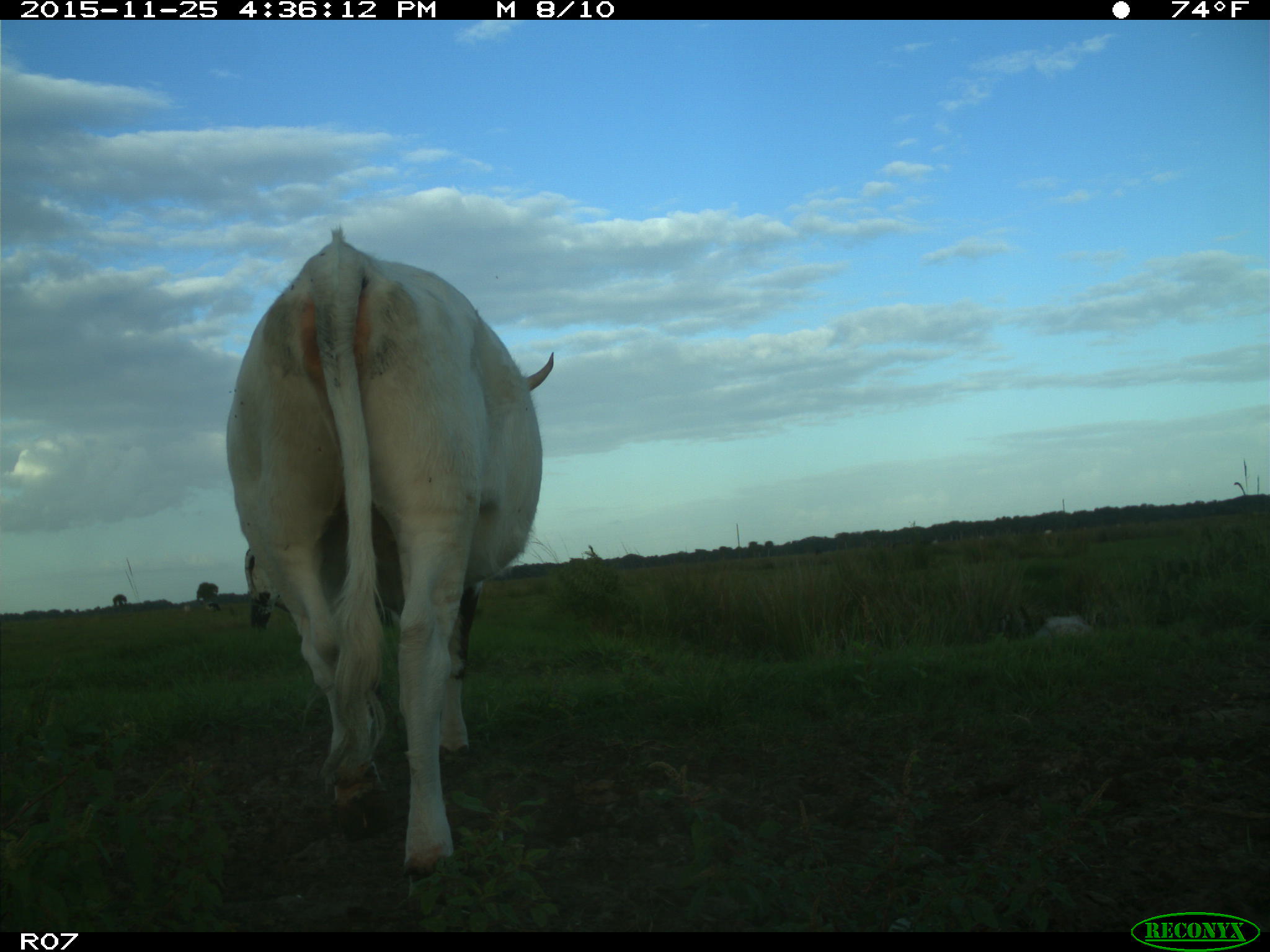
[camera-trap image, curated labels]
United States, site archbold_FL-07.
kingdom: Animalia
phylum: Chordata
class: Mammalia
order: Artiodactyla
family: Bovidae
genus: Bos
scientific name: Bos taurus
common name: domestic cow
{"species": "Bos taurus (domestic cow)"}